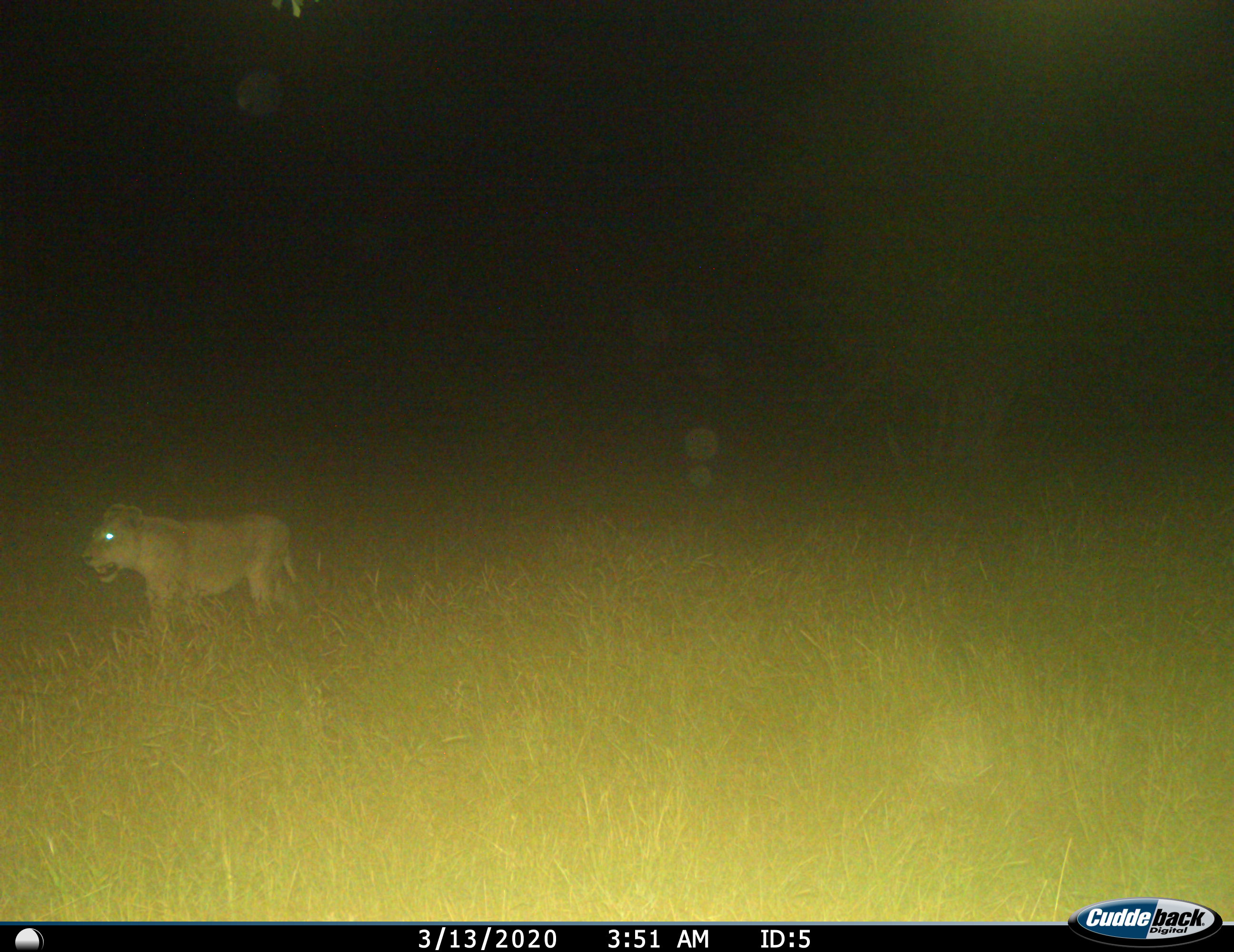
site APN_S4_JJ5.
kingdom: Animalia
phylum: Chordata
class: Mammalia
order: Carnivora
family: Felidae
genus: Panthera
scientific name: Panthera leo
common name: lion female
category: lionfemale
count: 1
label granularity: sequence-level